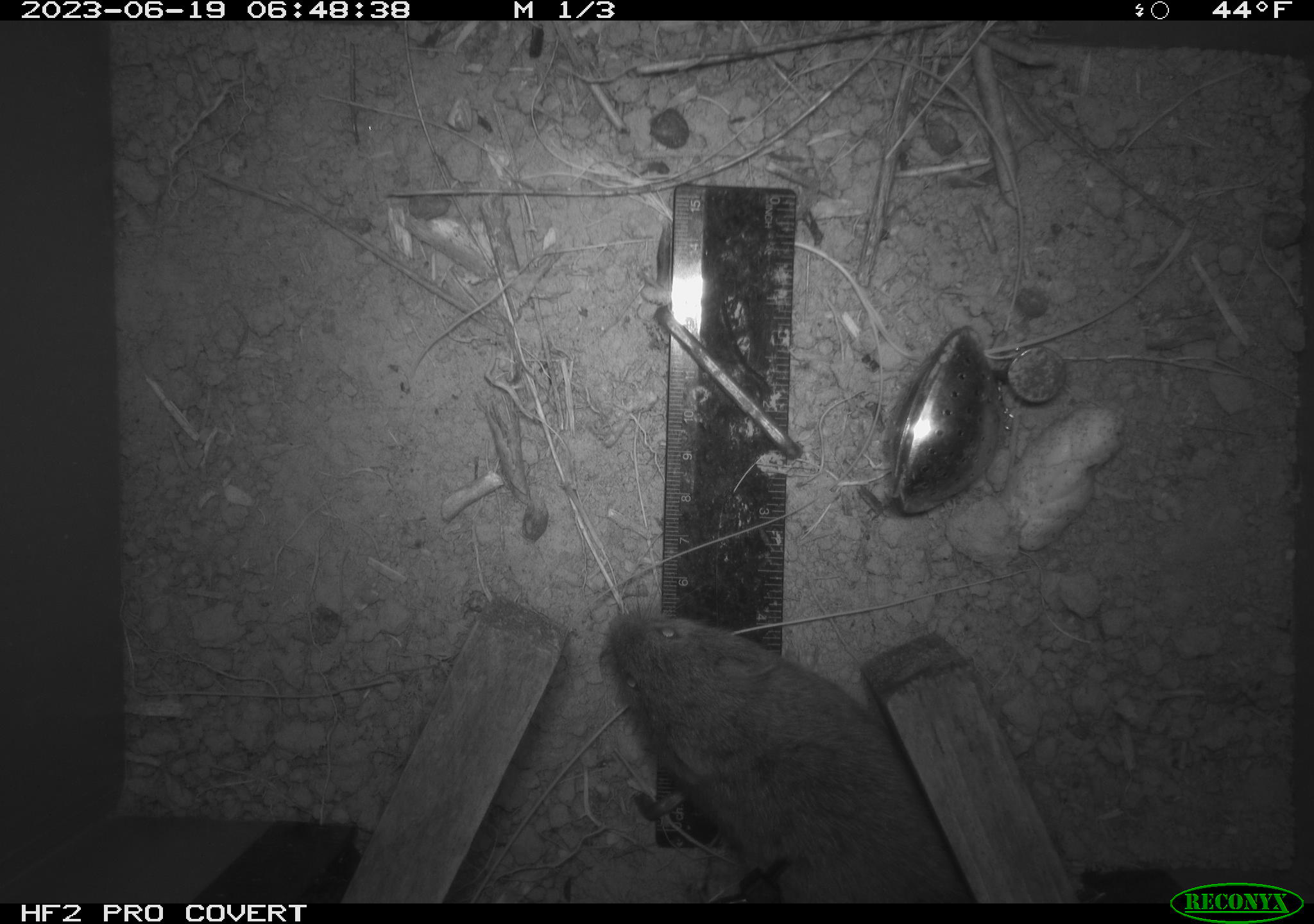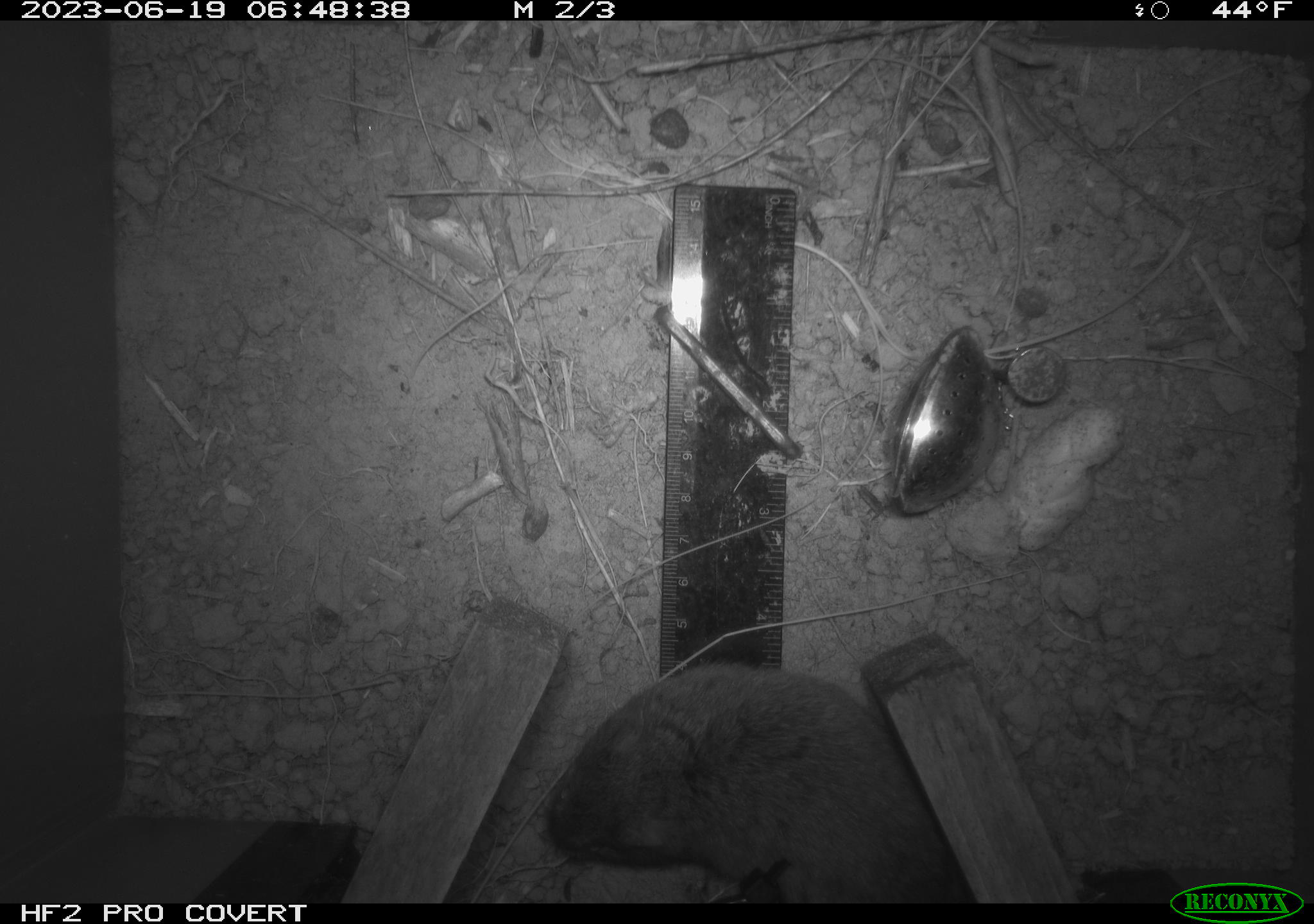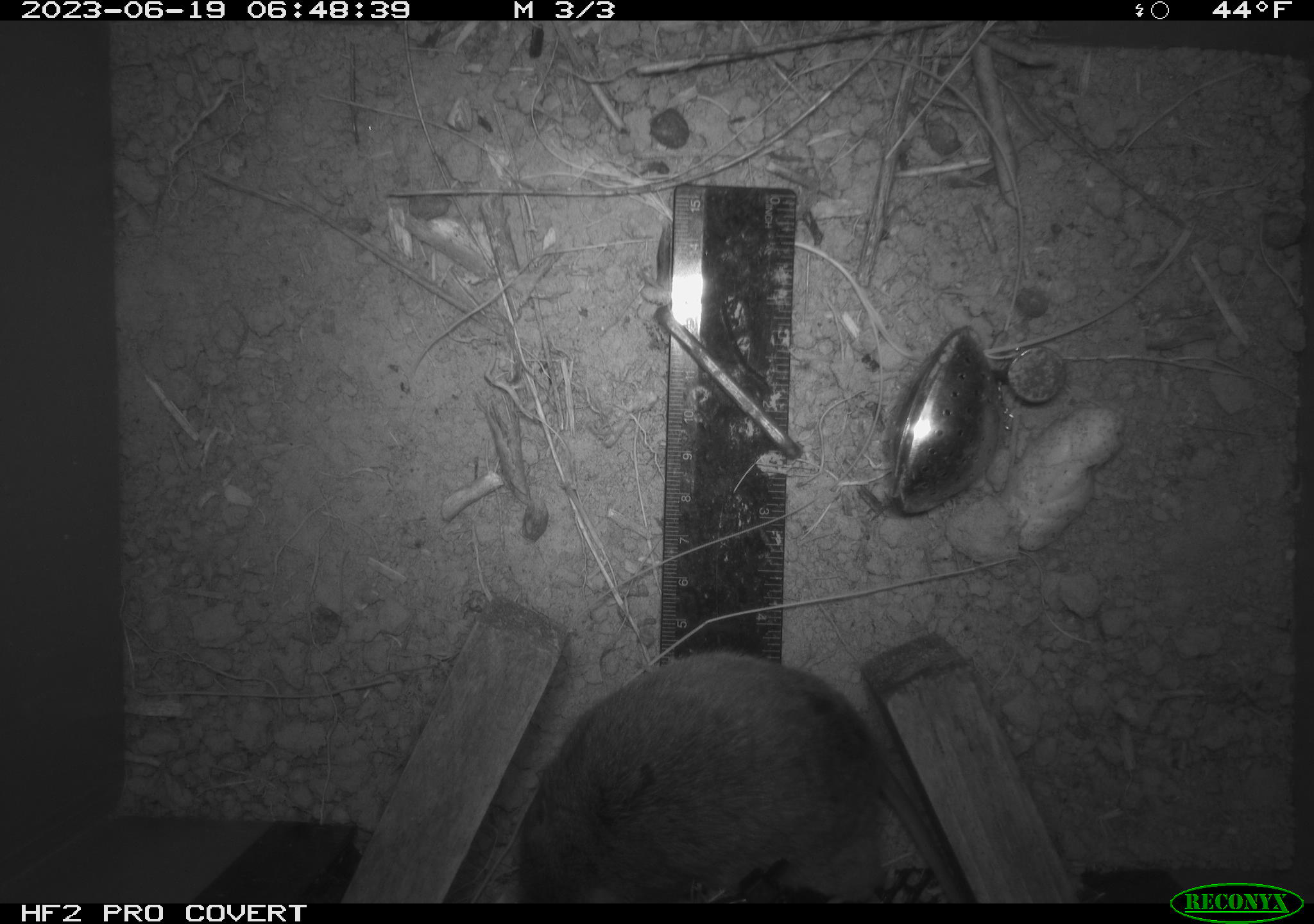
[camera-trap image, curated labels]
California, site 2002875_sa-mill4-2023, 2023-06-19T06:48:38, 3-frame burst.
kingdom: Animalia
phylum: Chordata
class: Mammalia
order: Rodentia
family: Cricetidae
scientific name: Arvicolinae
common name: voles, lemmings, and muskrats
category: arvicolinae subfamily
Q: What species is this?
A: Arvicolinae subfamily (voles, lemmings, and muskrats) (Arvicolinae).